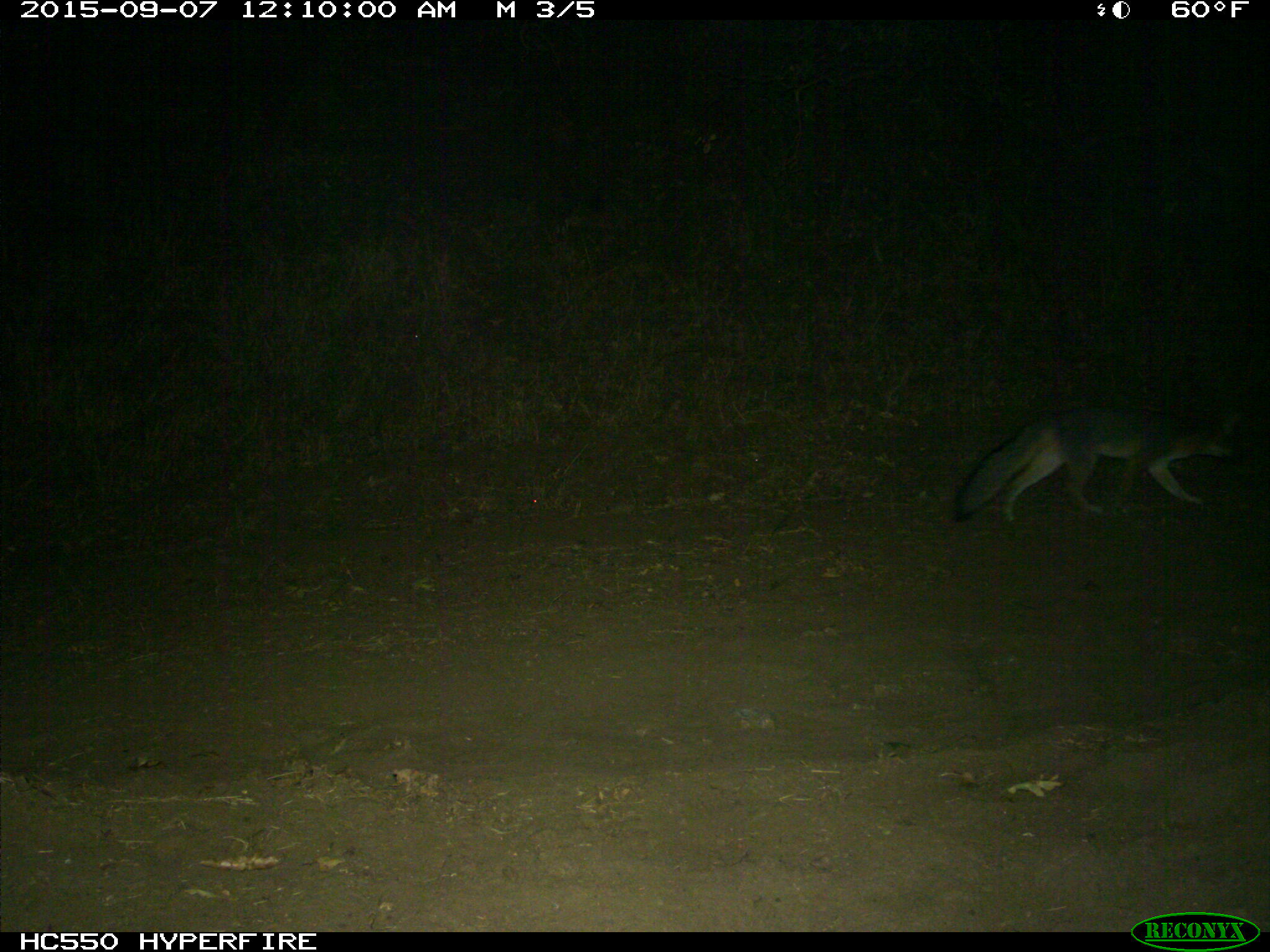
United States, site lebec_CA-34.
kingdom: Animalia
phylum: Chordata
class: Mammalia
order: Carnivora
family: Canidae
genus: Urocyon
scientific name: Urocyon cinereoargenteus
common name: gray fox